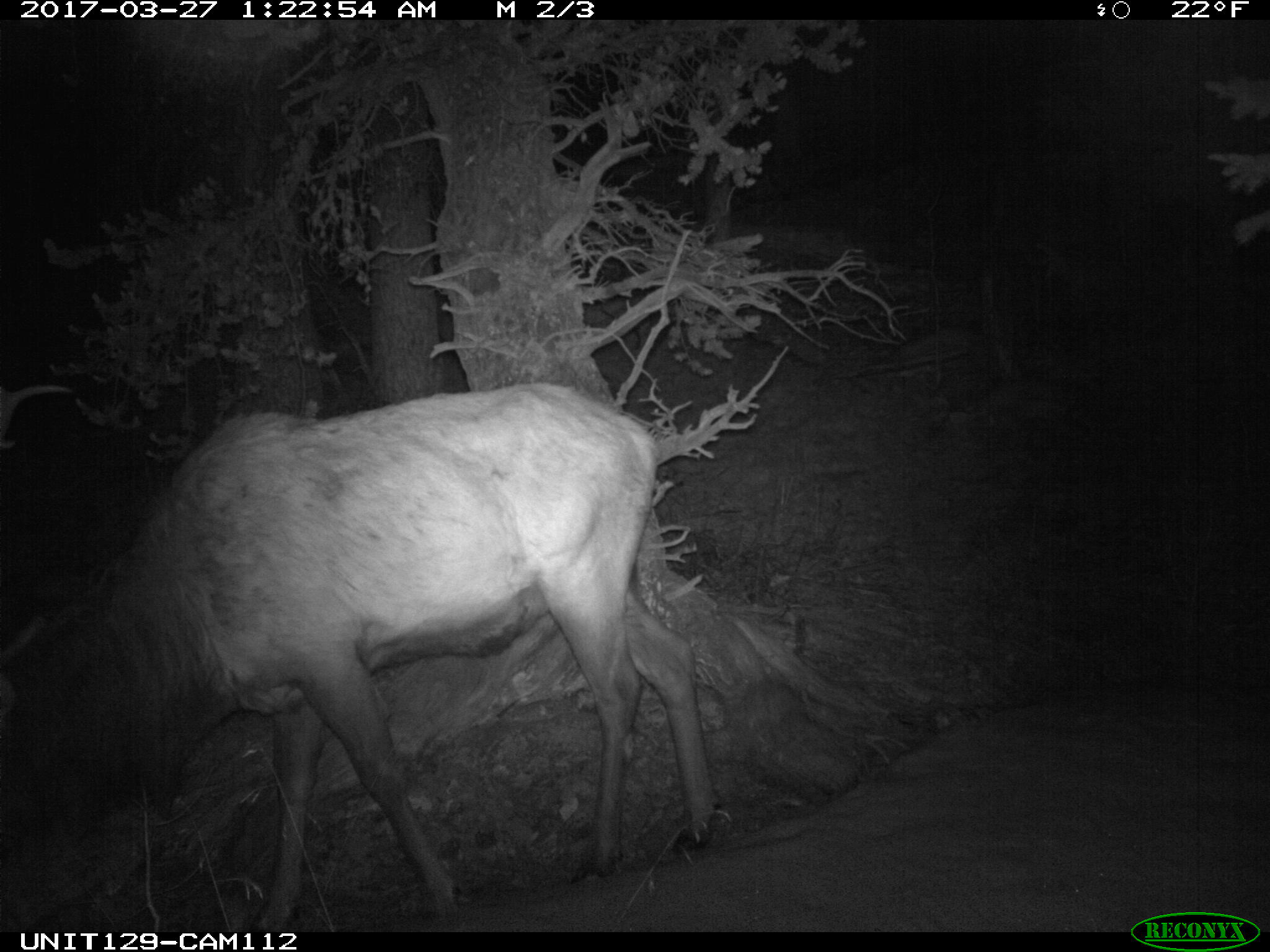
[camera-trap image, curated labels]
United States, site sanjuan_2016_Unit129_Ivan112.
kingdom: Animalia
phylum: Chordata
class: Mammalia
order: Artiodactyla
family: Cervidae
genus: Cervus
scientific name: Cervus elaphus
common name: red deer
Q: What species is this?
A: Cervus elaphus (red deer).